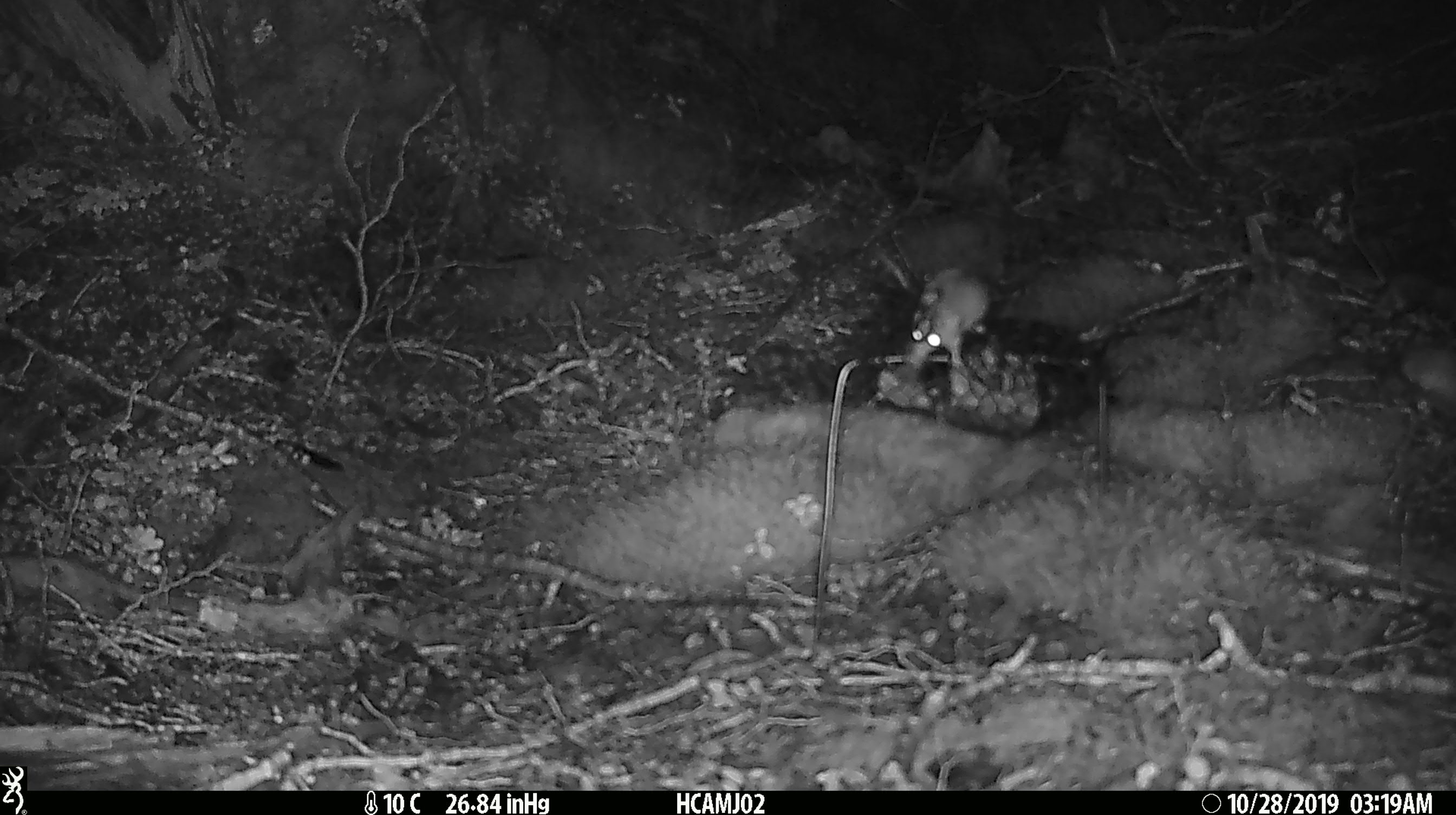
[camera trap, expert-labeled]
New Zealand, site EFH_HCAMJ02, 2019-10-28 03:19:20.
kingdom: Animalia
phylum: Chordata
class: Mammalia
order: Rodentia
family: Muridae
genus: Mus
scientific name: Mus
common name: mouse